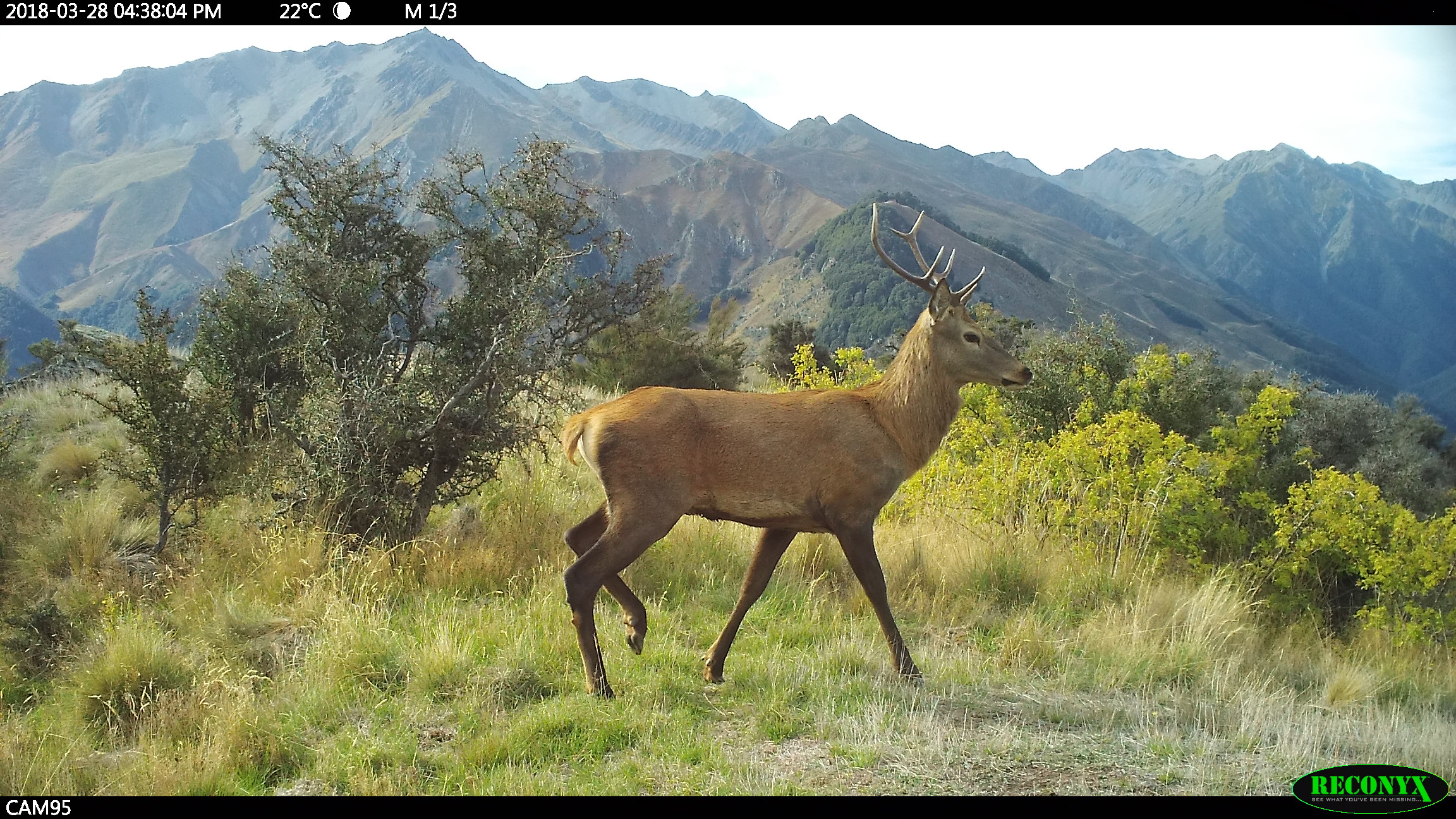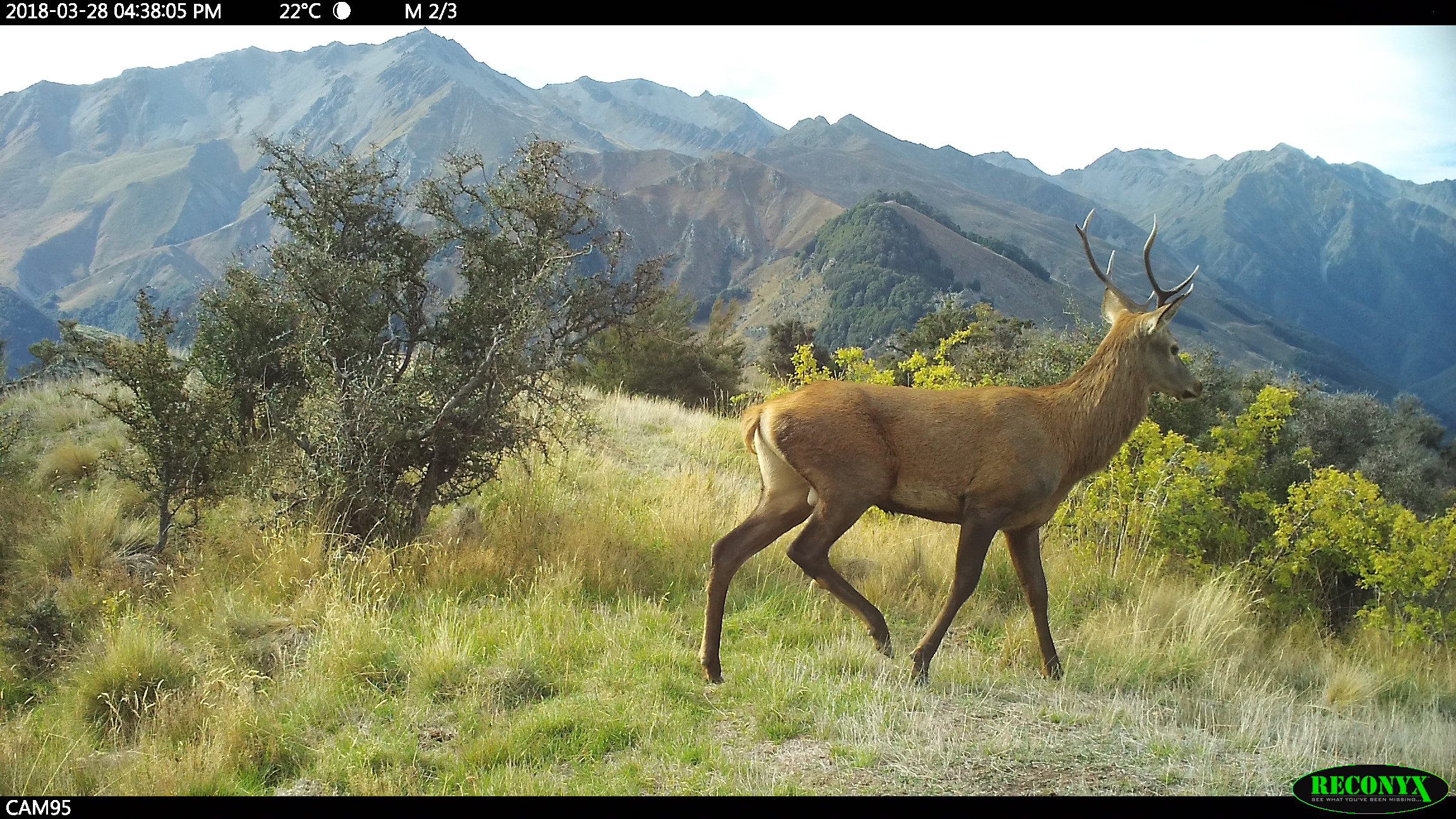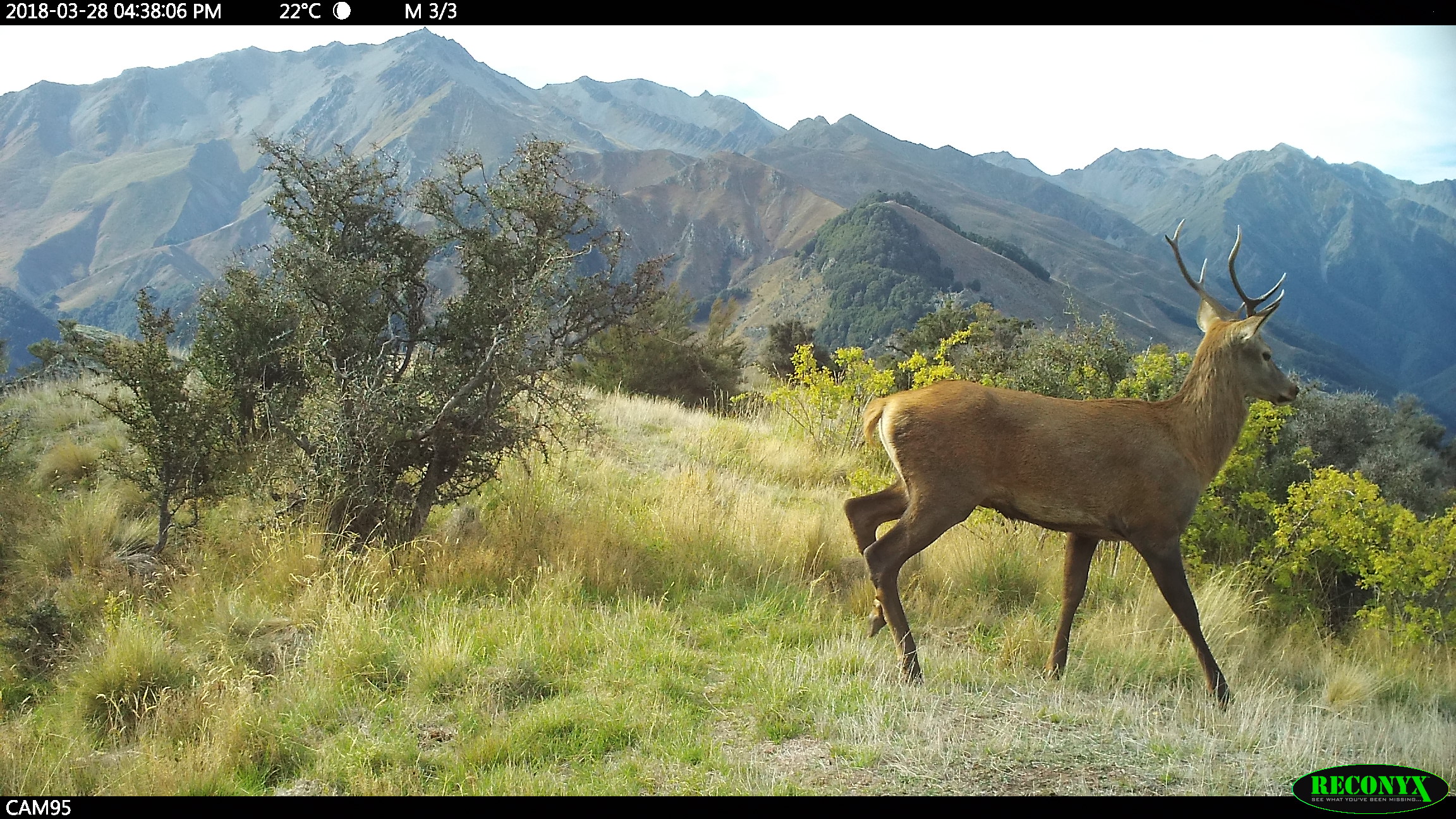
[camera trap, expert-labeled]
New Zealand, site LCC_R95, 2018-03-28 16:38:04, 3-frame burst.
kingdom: Animalia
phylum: Chordata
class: Mammalia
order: Artiodactyla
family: Cervidae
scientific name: Cervidae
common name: deer